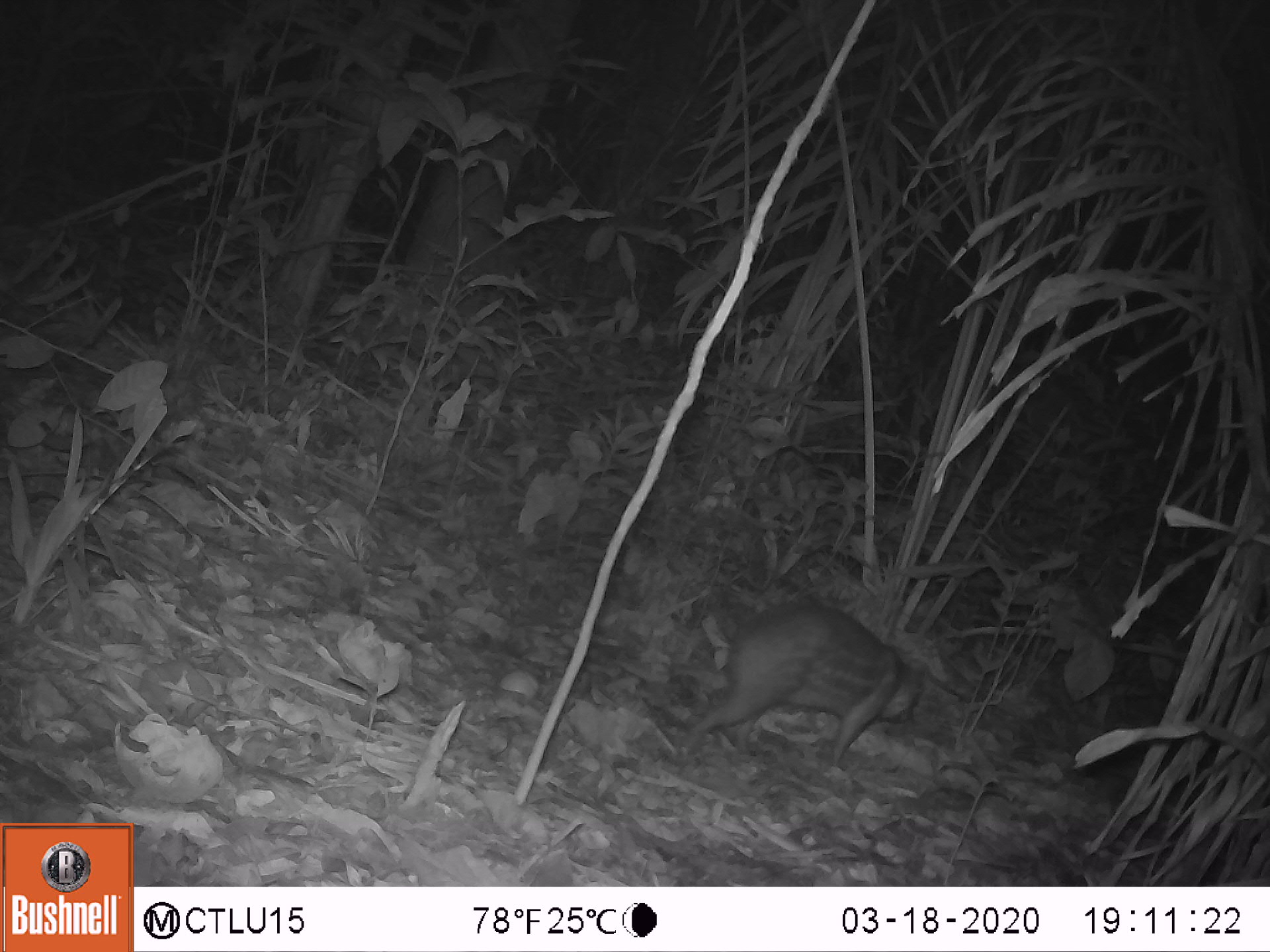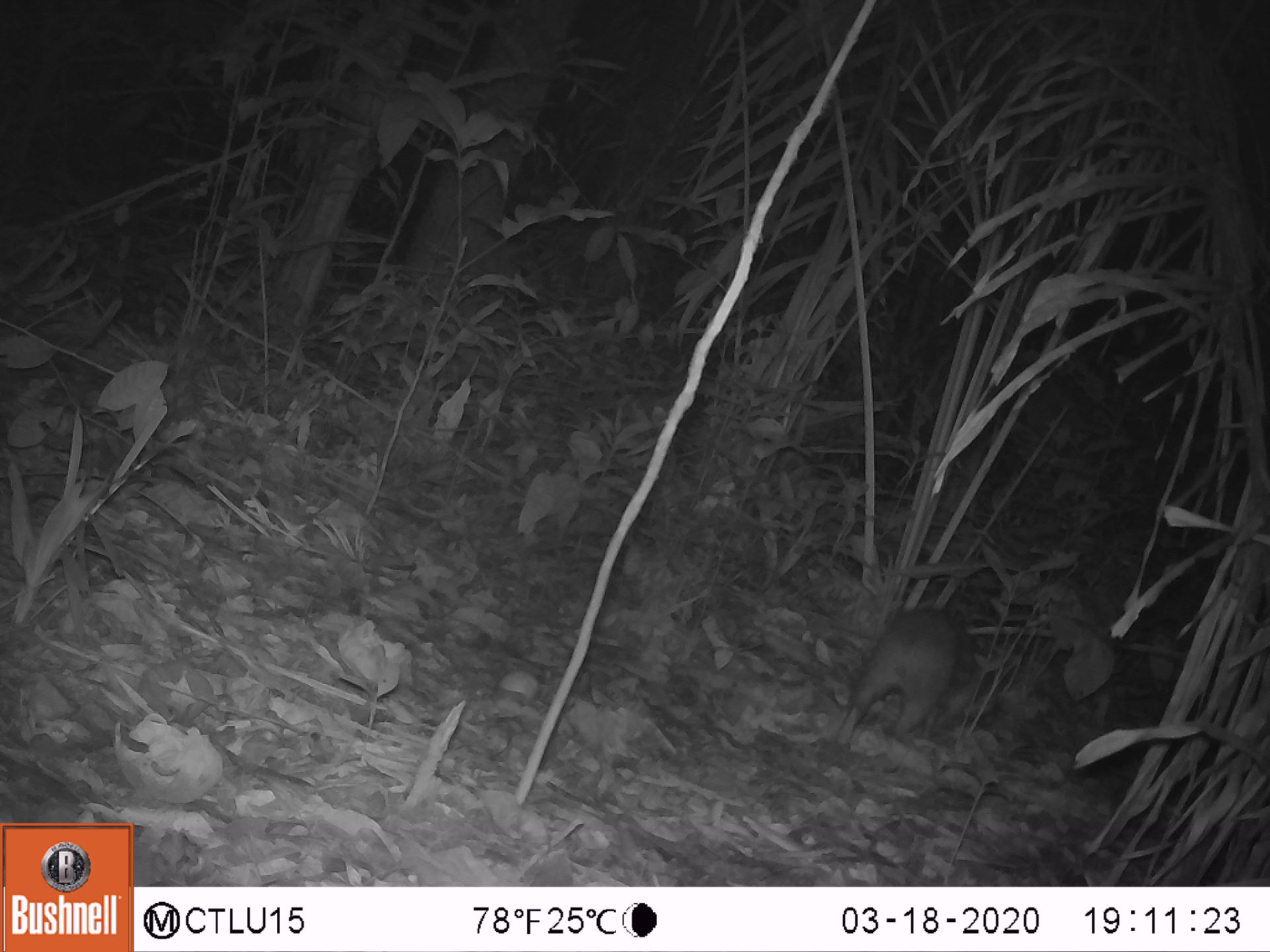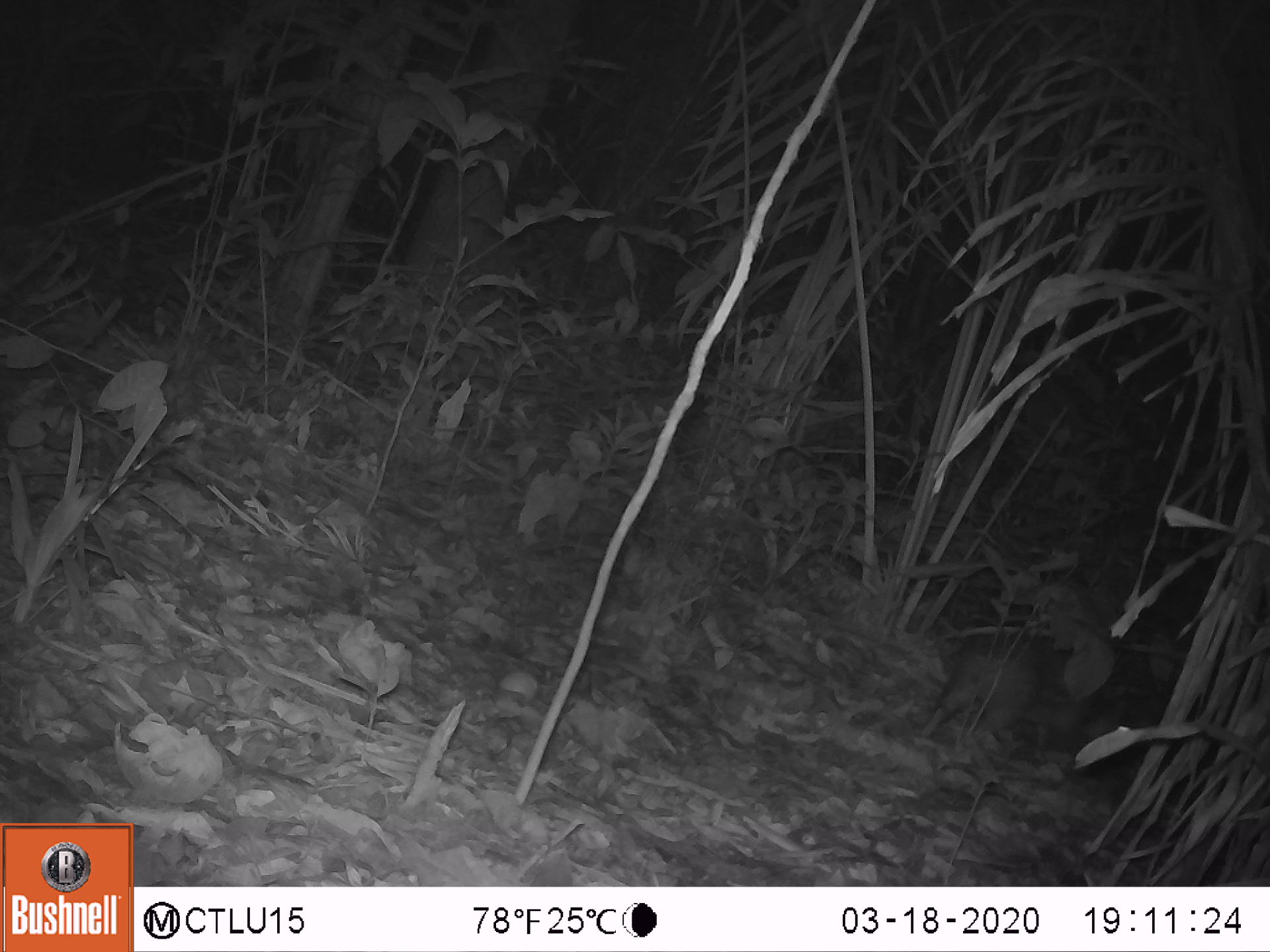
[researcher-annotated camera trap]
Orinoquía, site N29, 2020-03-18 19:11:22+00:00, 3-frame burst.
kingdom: Animalia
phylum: Chordata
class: Mammalia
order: Rodentia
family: Cuniculidae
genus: Cuniculus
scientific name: Cuniculus paca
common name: spotted paca